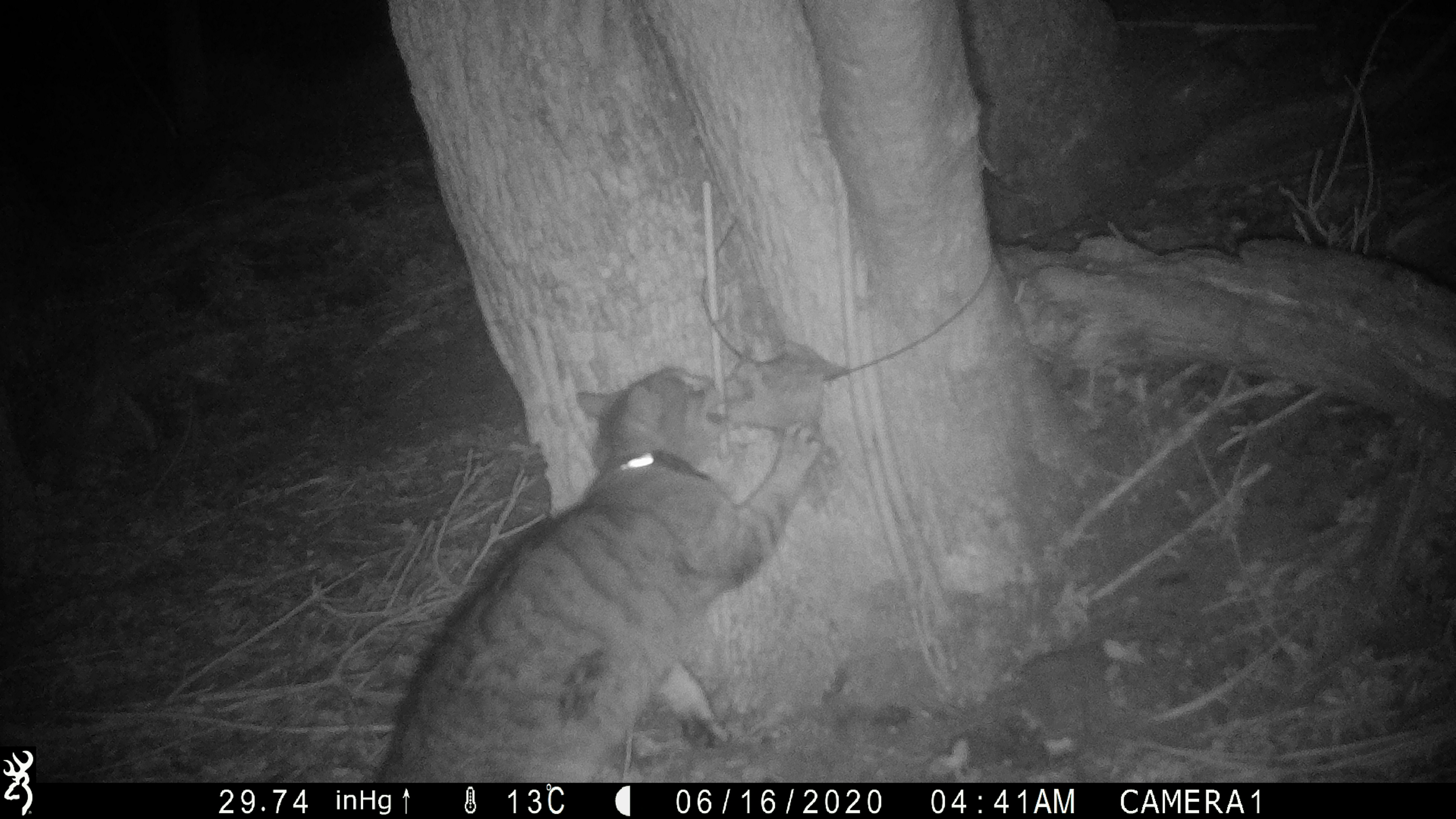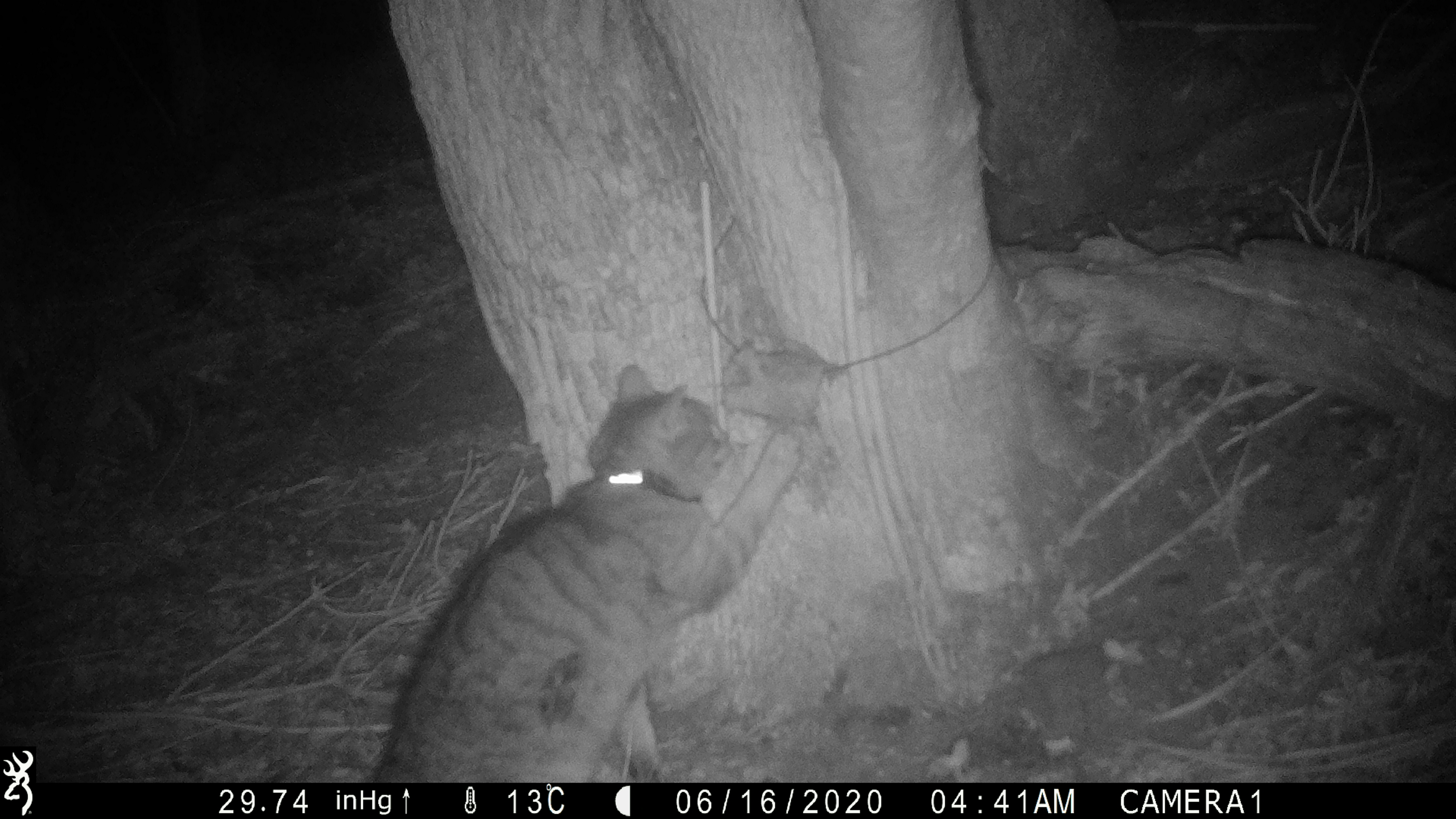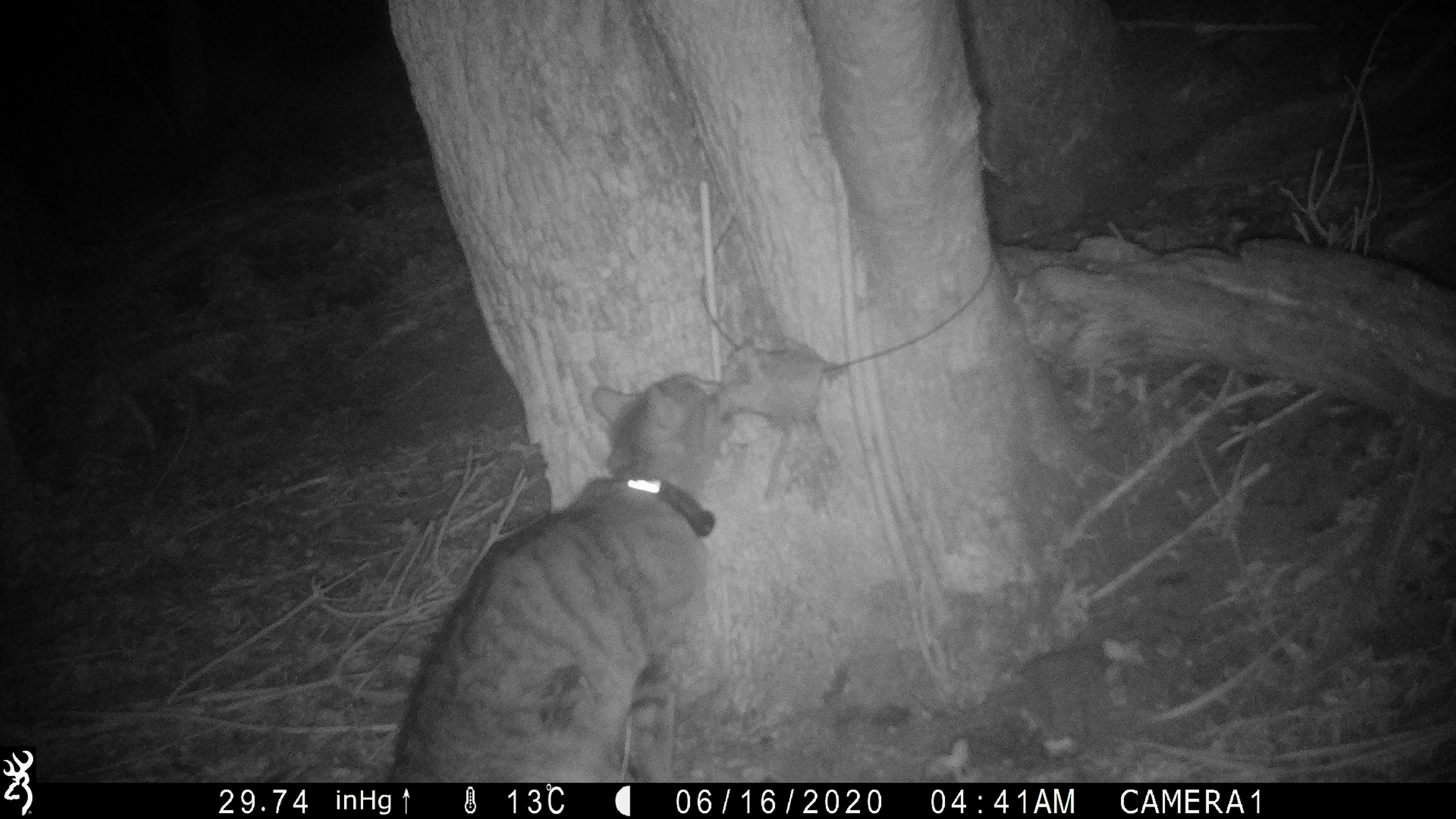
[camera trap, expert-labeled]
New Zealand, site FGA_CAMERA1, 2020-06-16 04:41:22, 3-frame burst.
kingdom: Animalia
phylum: Chordata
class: Mammalia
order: Carnivora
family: Felidae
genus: Felis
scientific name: Felis catus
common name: domestic cat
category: cat